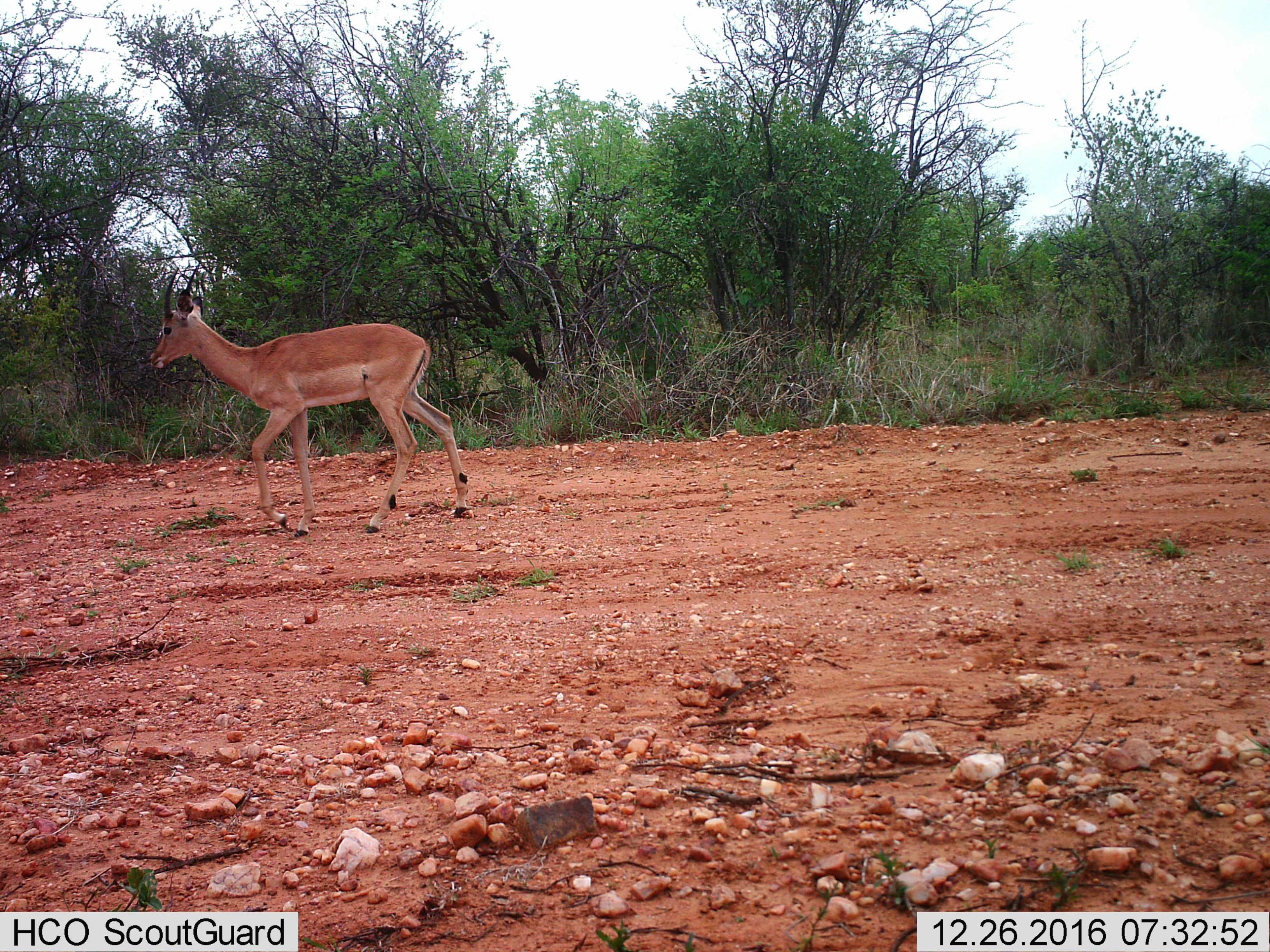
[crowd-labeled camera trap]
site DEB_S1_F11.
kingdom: Animalia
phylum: Chordata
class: Mammalia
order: Artiodactyla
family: Bovidae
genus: Aepyceros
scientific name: Aepyceros melampus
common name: impala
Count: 1.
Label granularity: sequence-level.